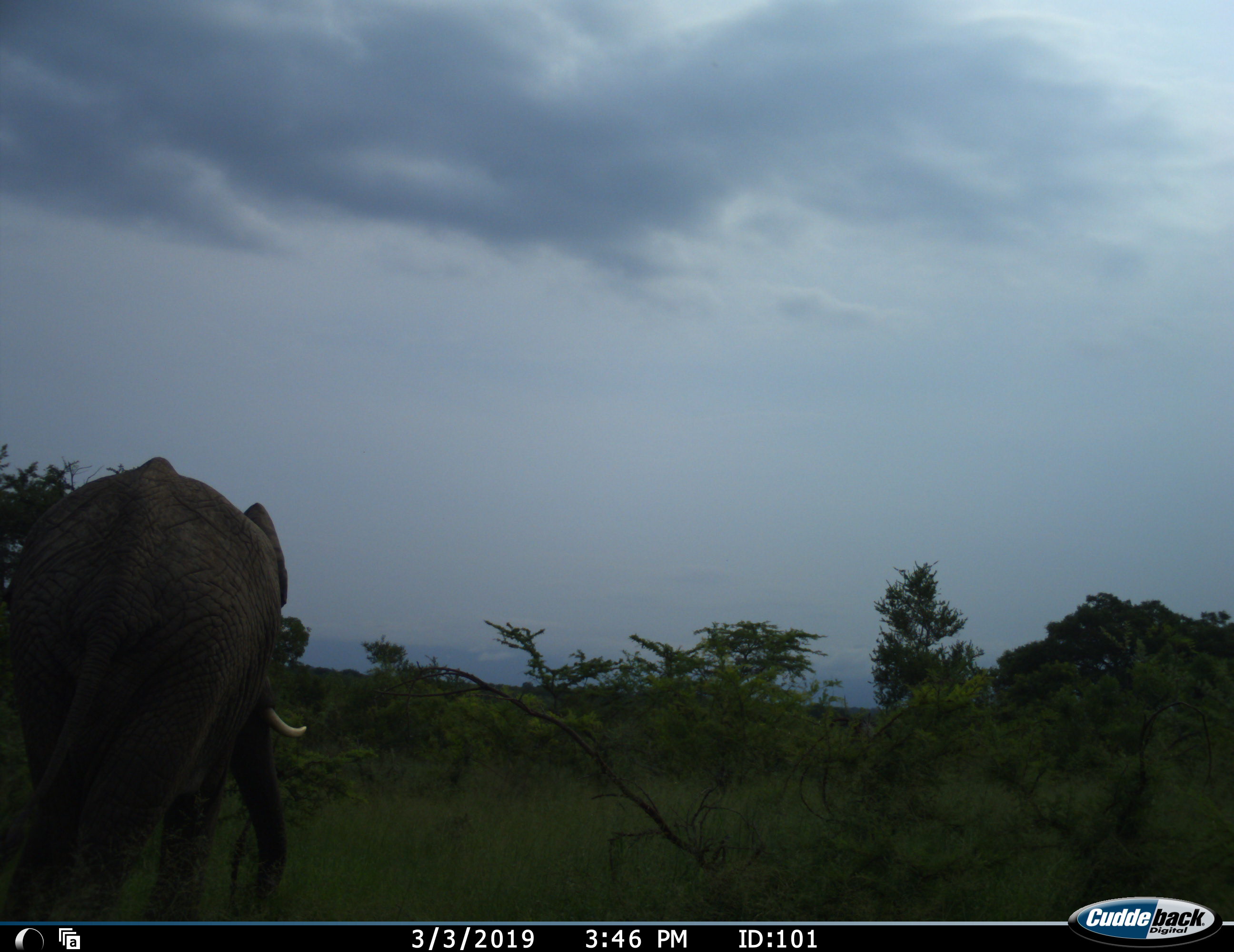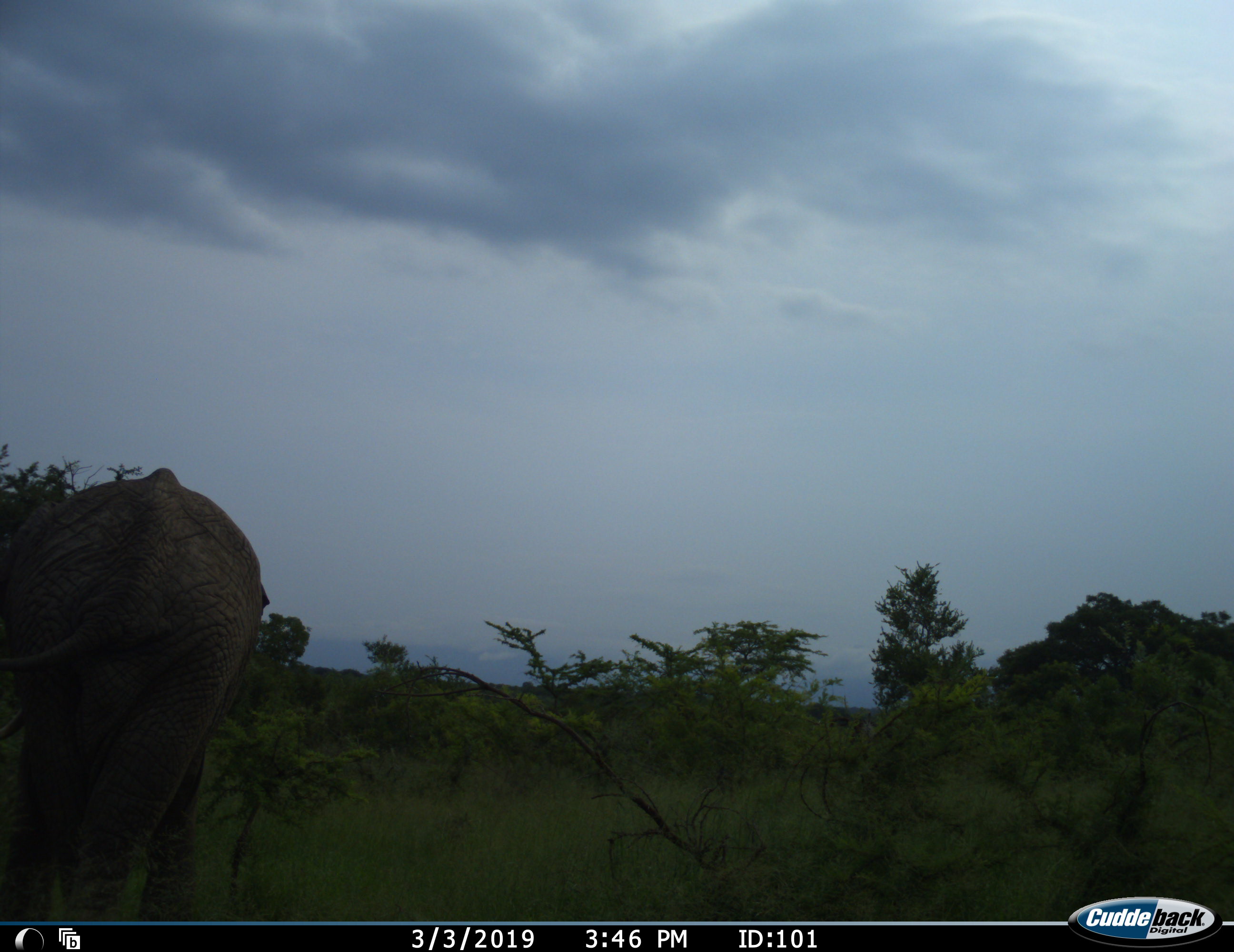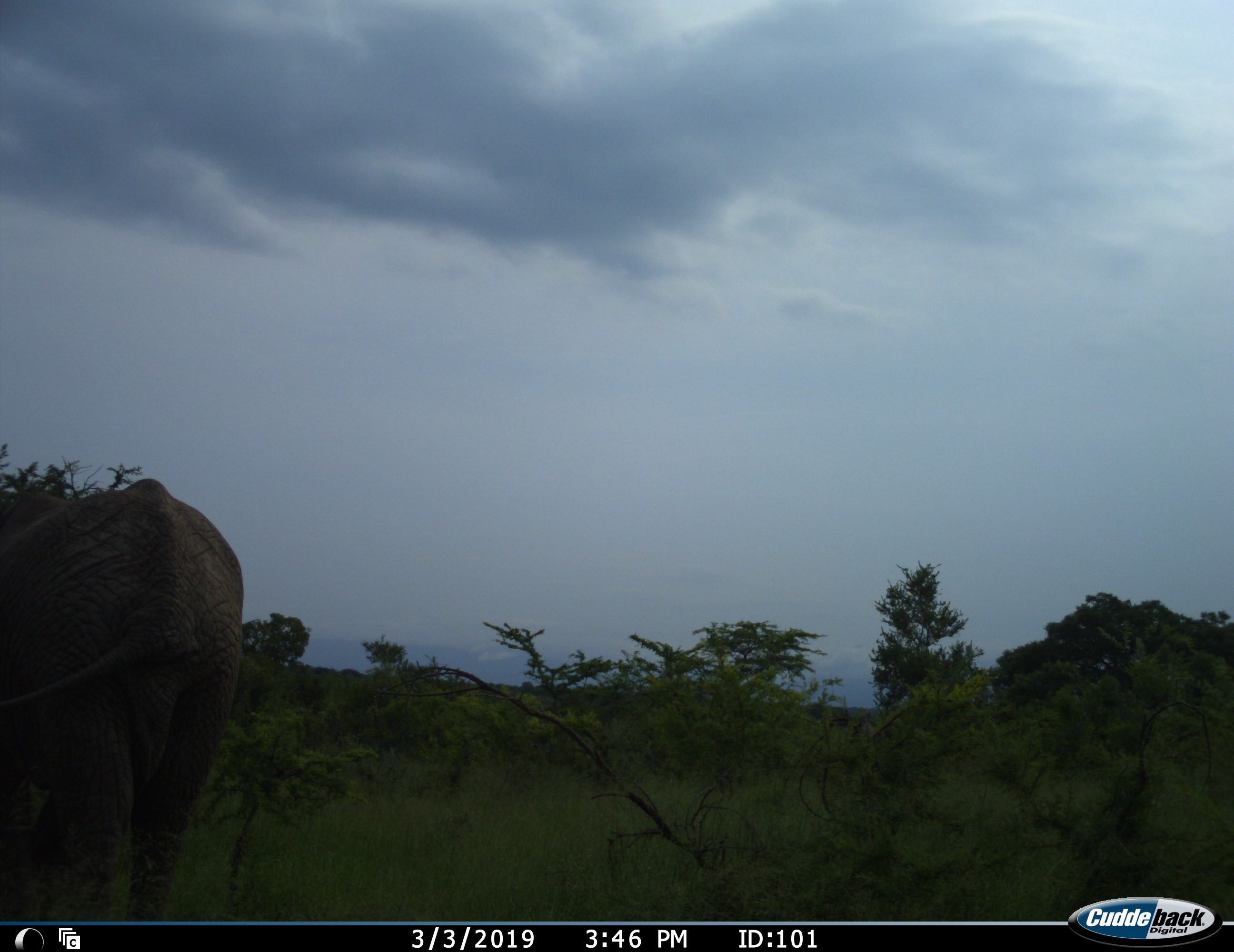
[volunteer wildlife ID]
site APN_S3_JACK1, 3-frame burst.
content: unidentified animal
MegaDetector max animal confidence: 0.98